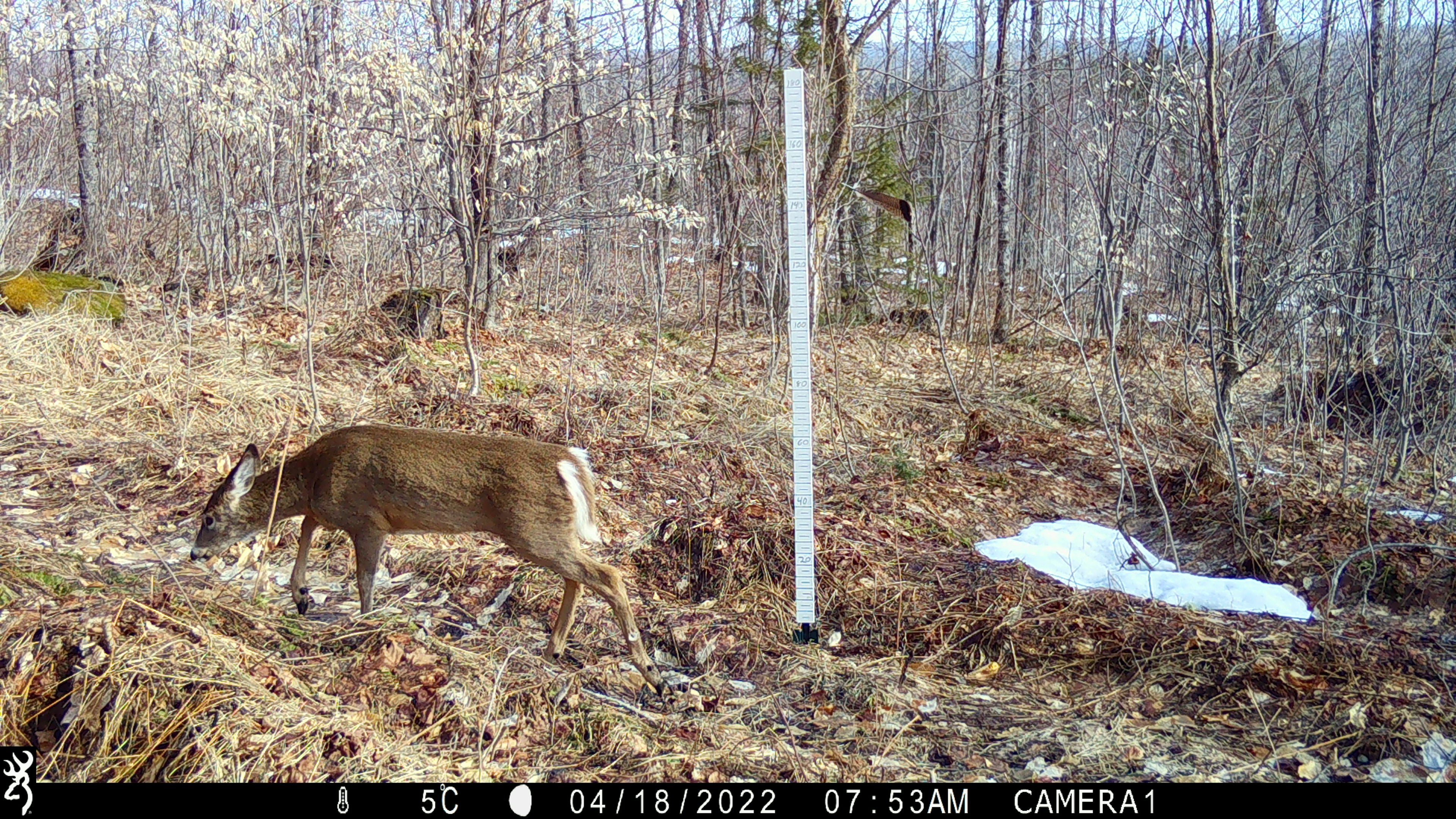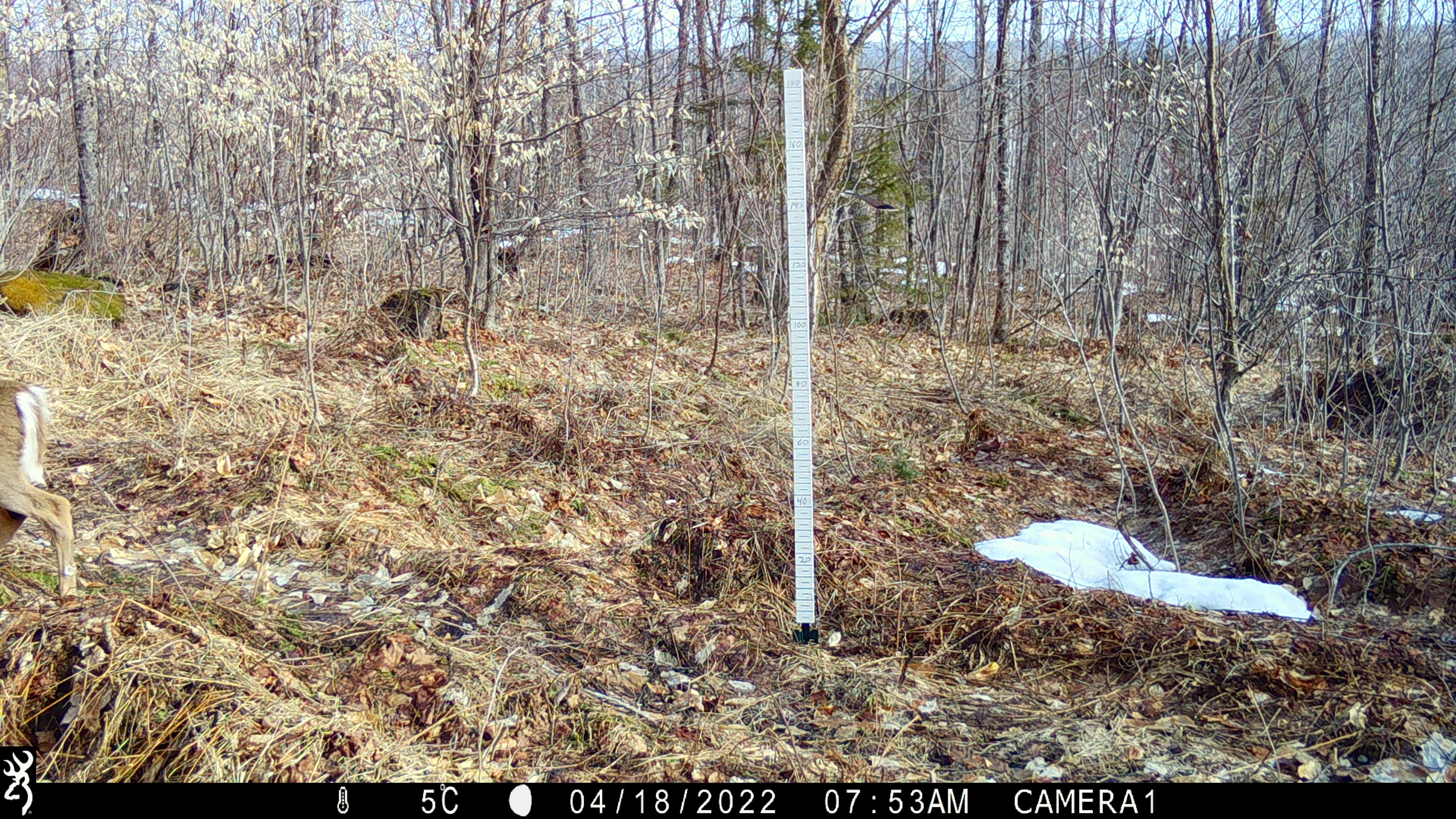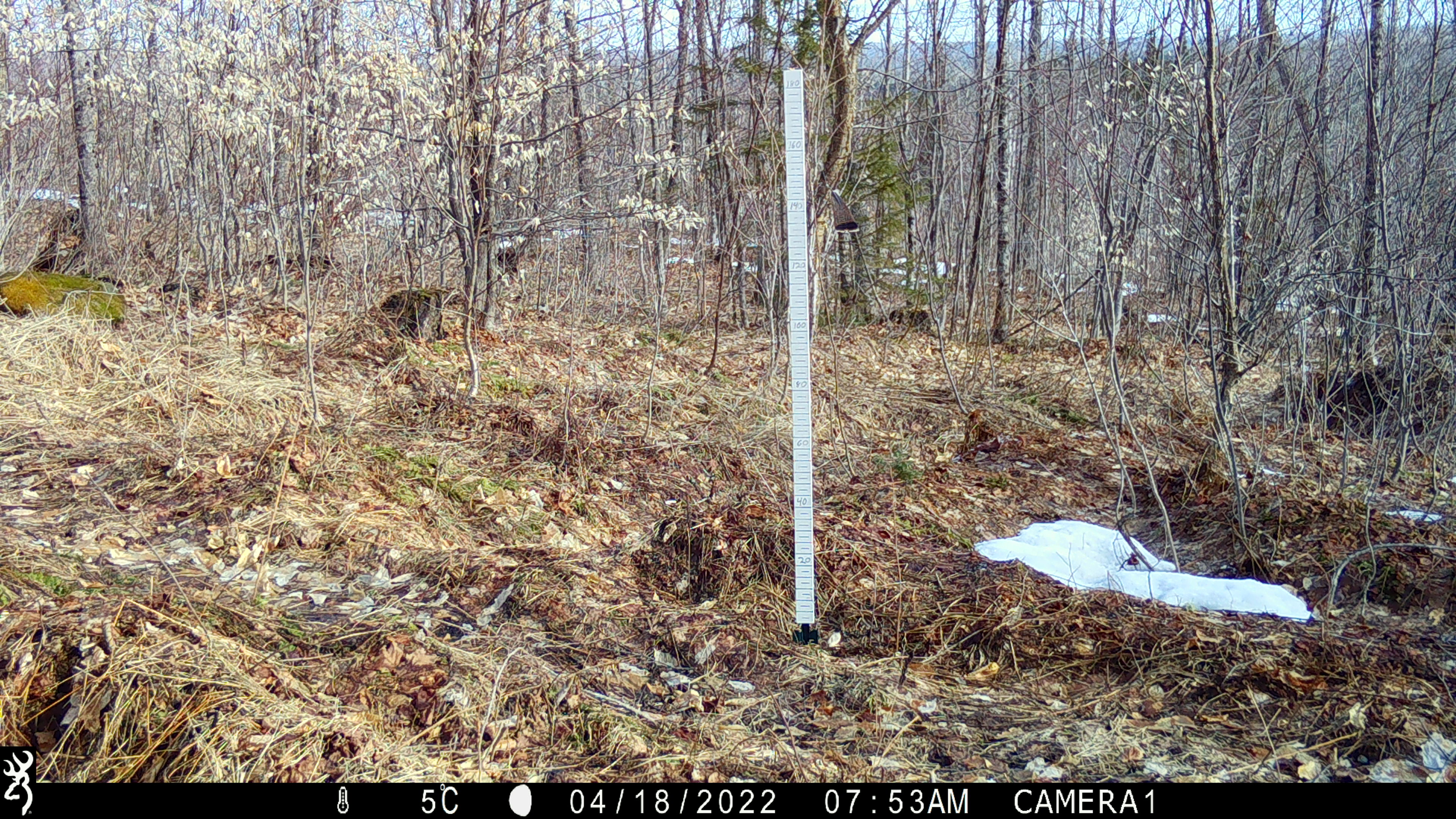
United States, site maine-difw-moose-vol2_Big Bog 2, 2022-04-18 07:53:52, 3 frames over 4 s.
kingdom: Animalia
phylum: Chordata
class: Mammalia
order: Artiodactyla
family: Cervidae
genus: Odocoileus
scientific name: Odocoileus virginianus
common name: white-tailed deer